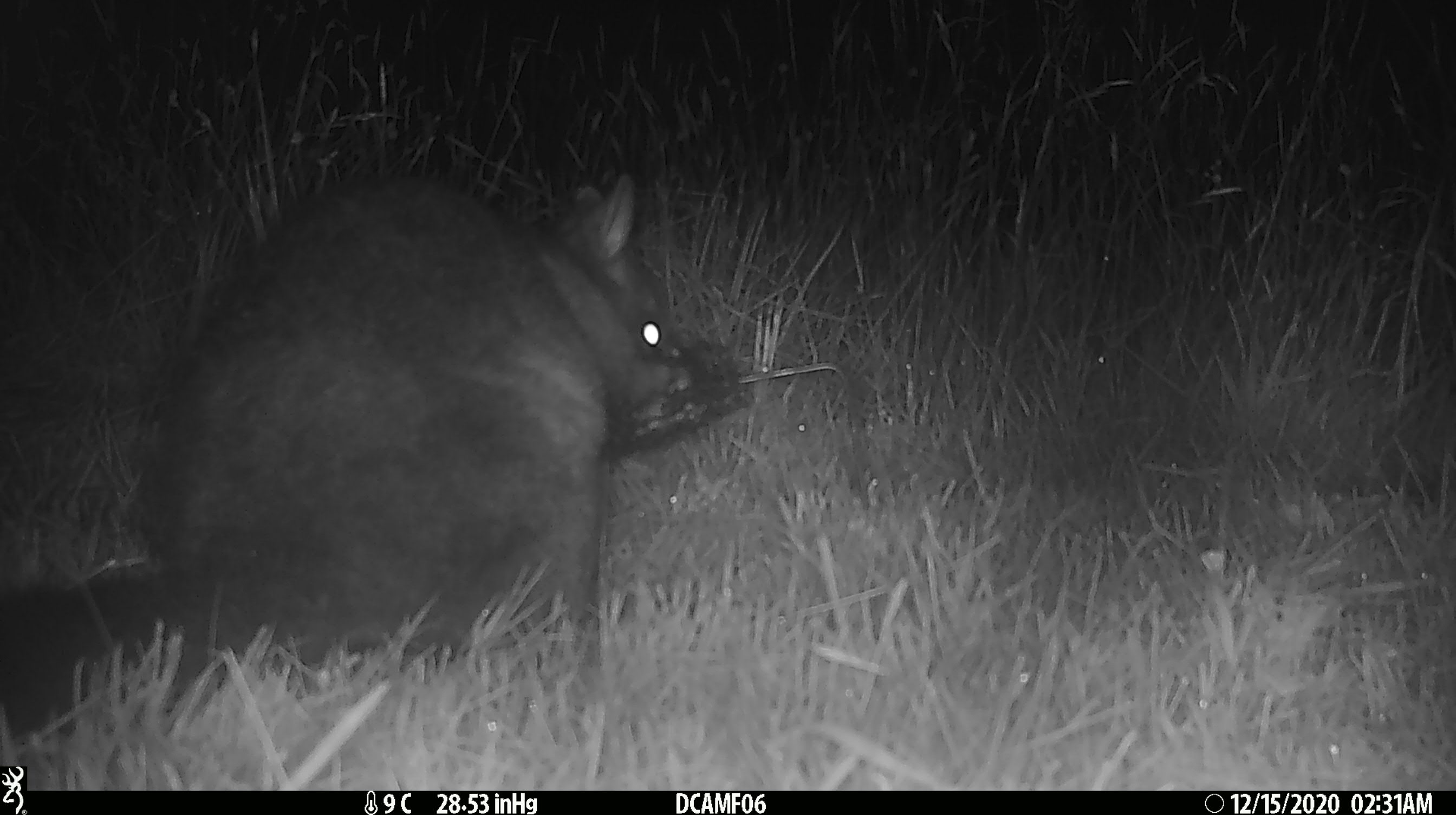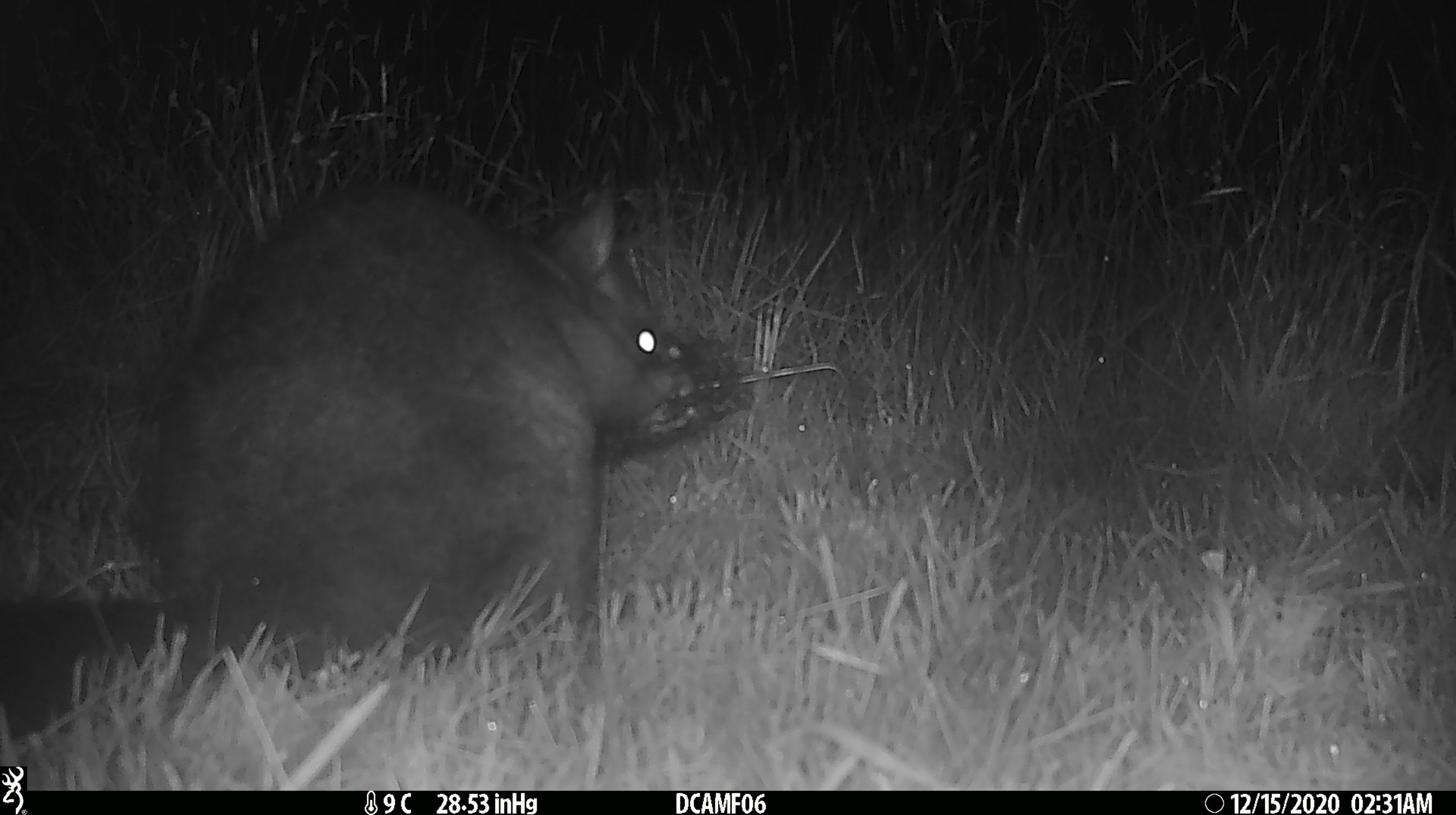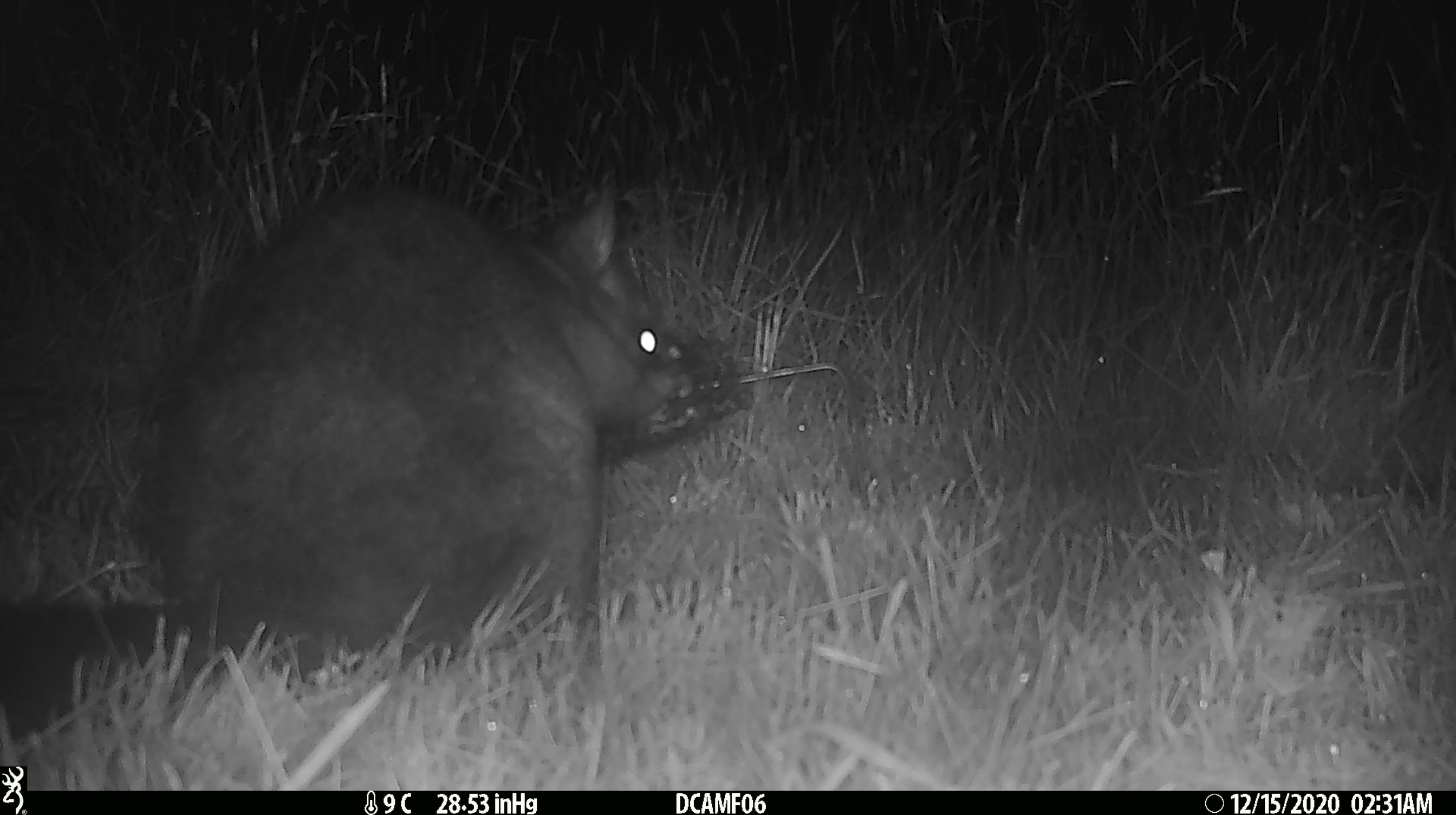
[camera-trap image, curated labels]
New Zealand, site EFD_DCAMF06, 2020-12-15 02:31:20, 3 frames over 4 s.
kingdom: Animalia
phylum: Chordata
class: Mammalia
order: Diprotodontia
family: Phalangeridae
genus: Trichosurus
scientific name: Trichosurus vulpecula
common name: common brushtail possum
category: possum